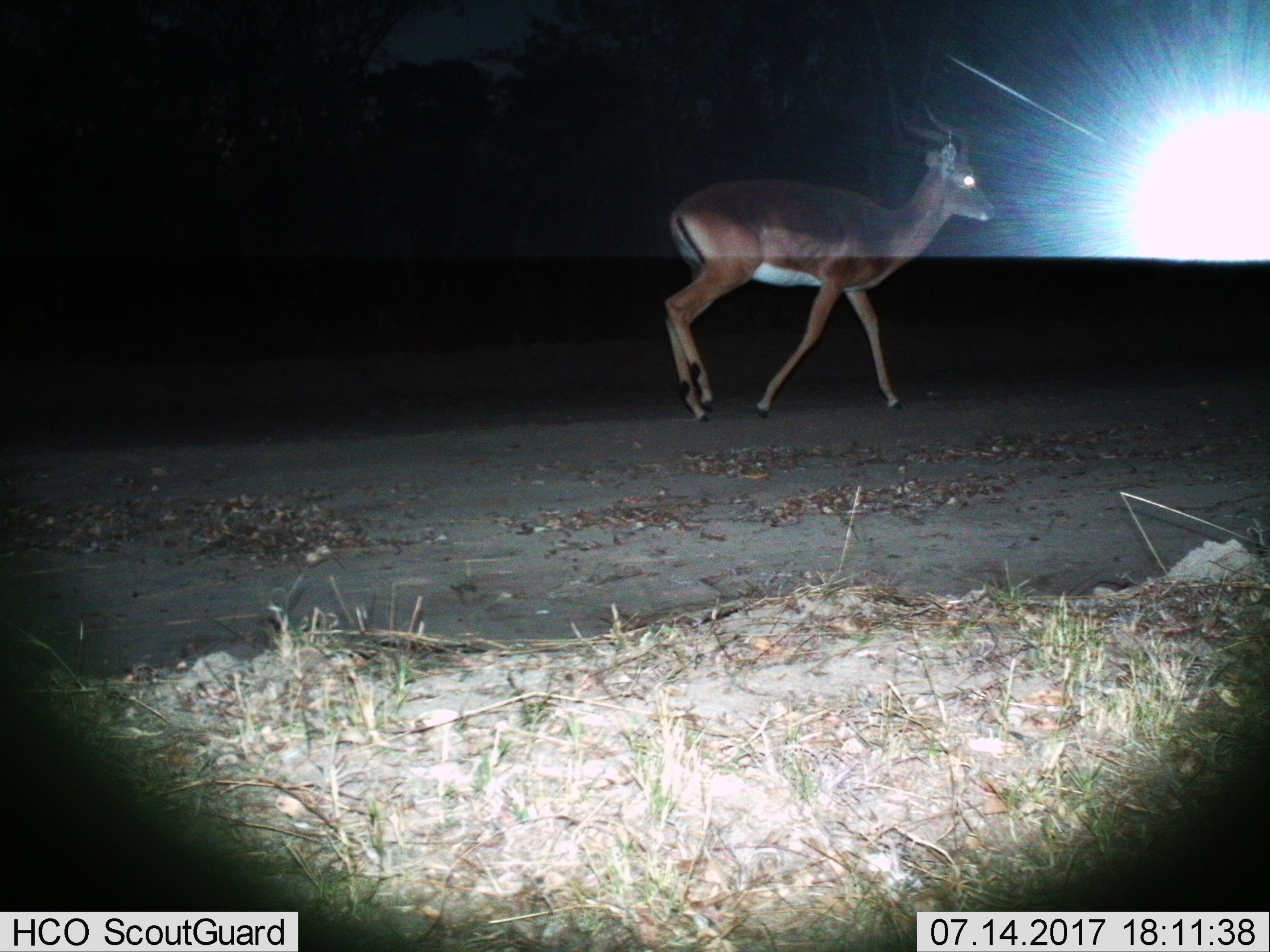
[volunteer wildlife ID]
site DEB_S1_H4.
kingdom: Animalia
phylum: Chordata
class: Mammalia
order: Artiodactyla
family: Bovidae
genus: Aepyceros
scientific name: Aepyceros melampus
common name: impala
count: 1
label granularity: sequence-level